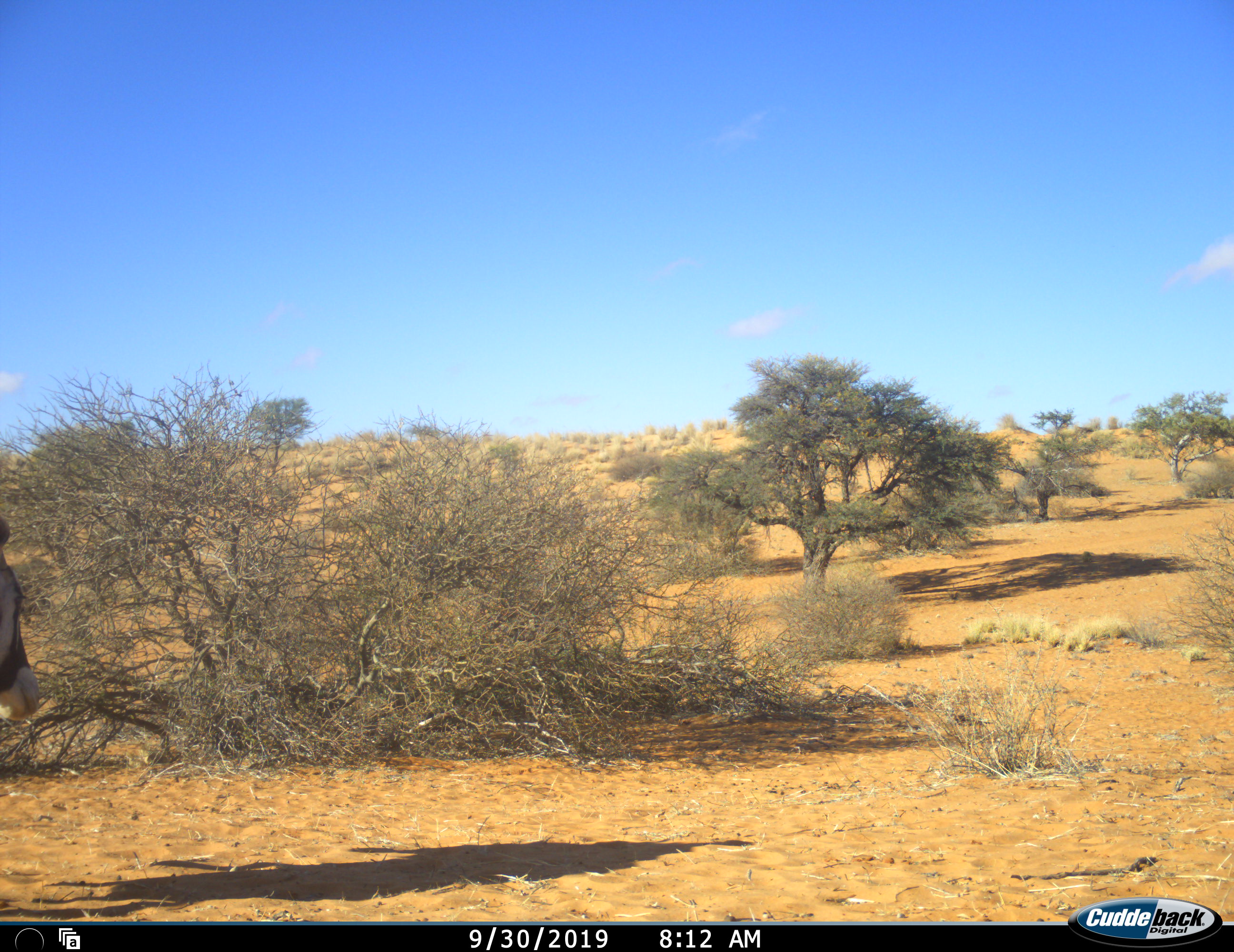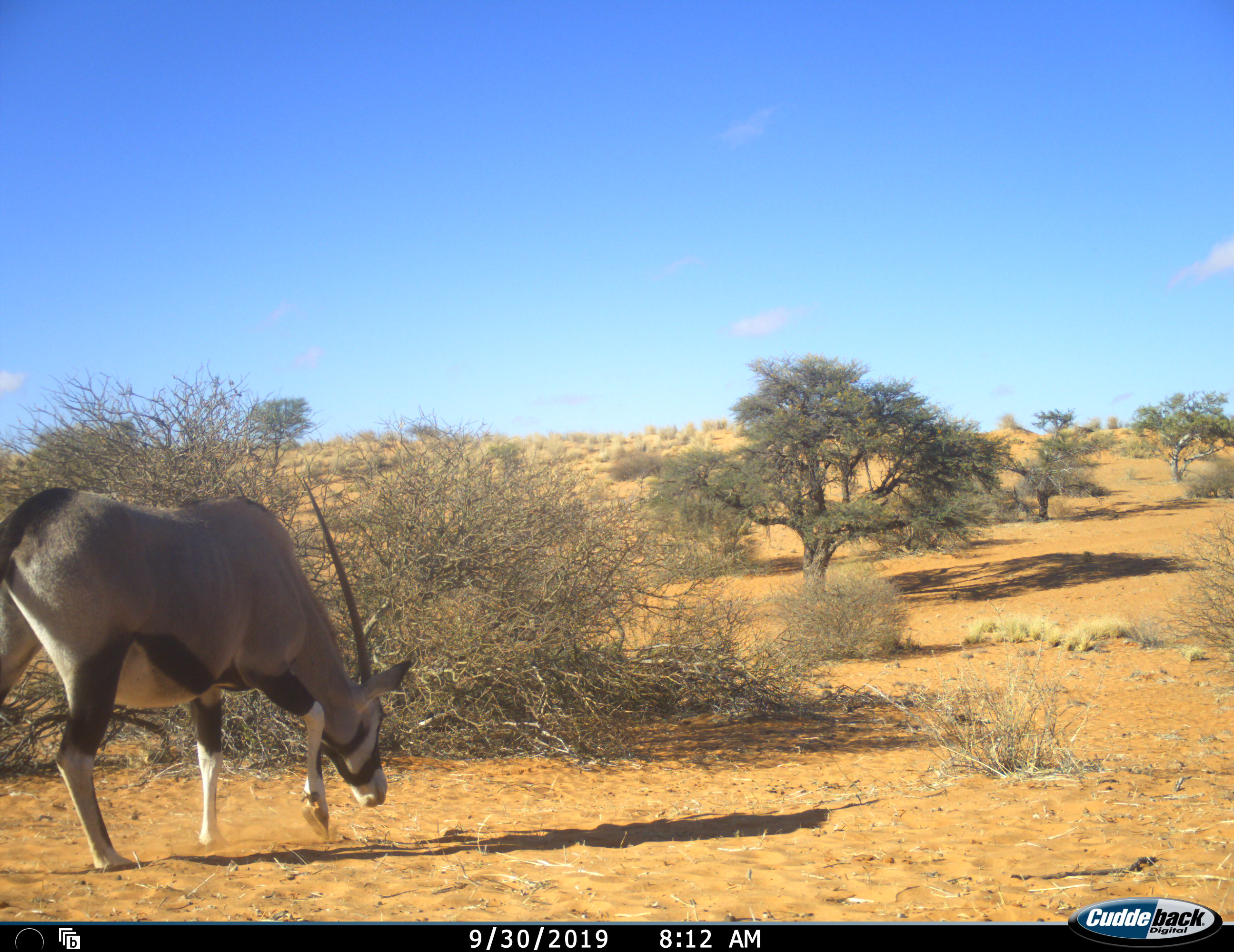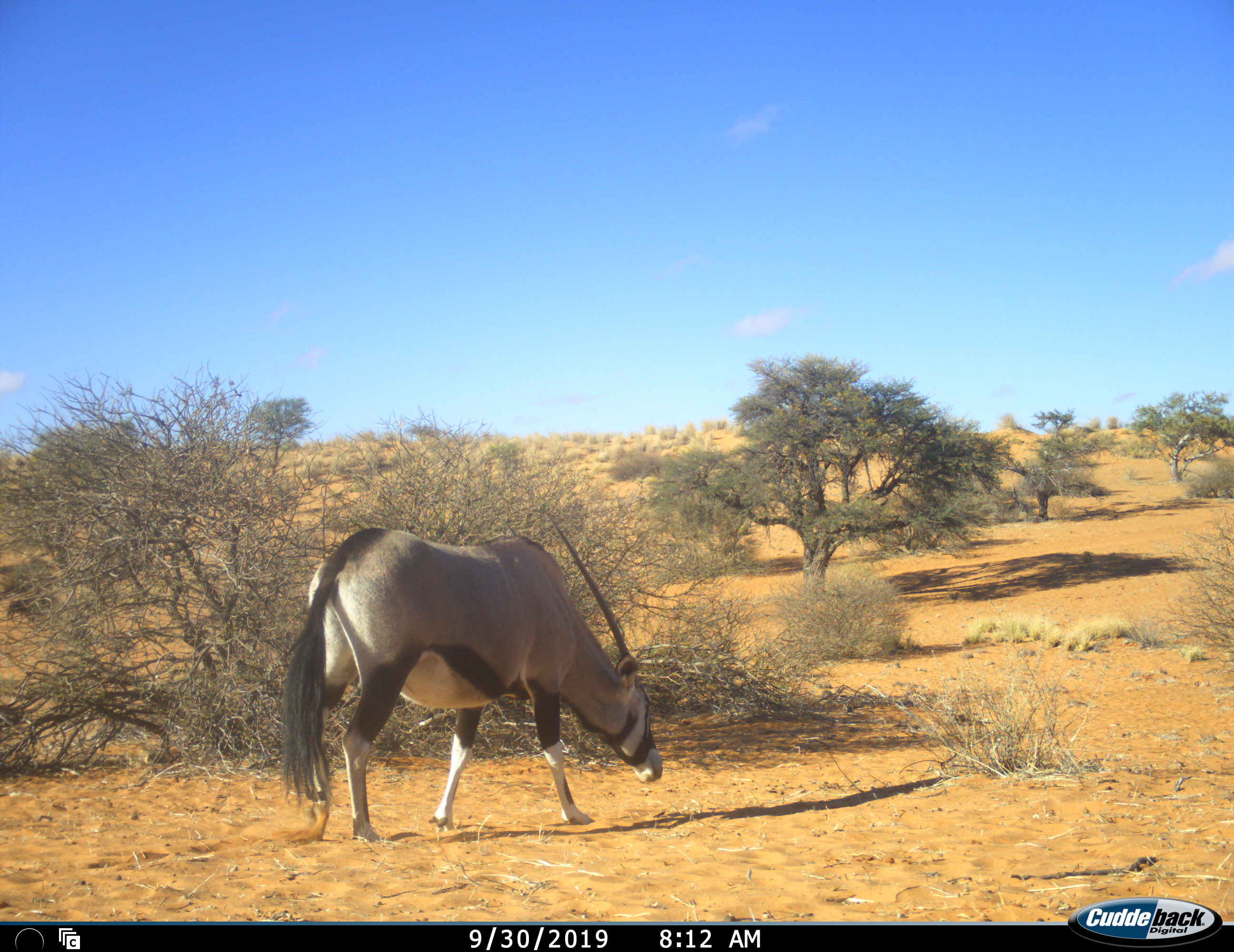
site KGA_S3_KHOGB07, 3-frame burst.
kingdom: Animalia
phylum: Chordata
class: Mammalia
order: Artiodactyla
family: Bovidae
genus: Oryx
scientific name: Oryx gazella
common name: gemsbok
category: oryx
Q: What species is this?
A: Oryx (gemsbok) (Oryx gazella).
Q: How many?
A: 1.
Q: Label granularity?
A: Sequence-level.